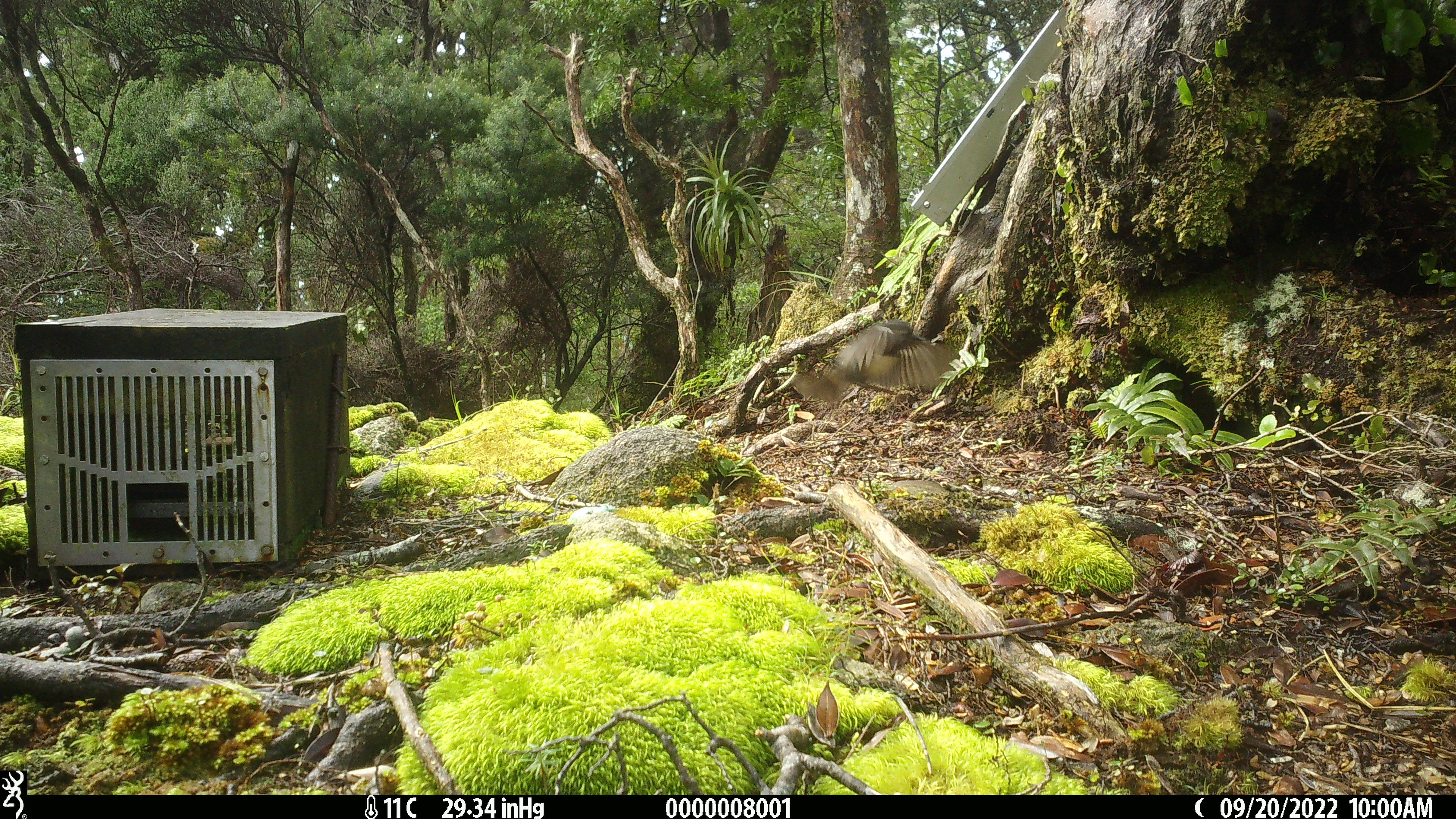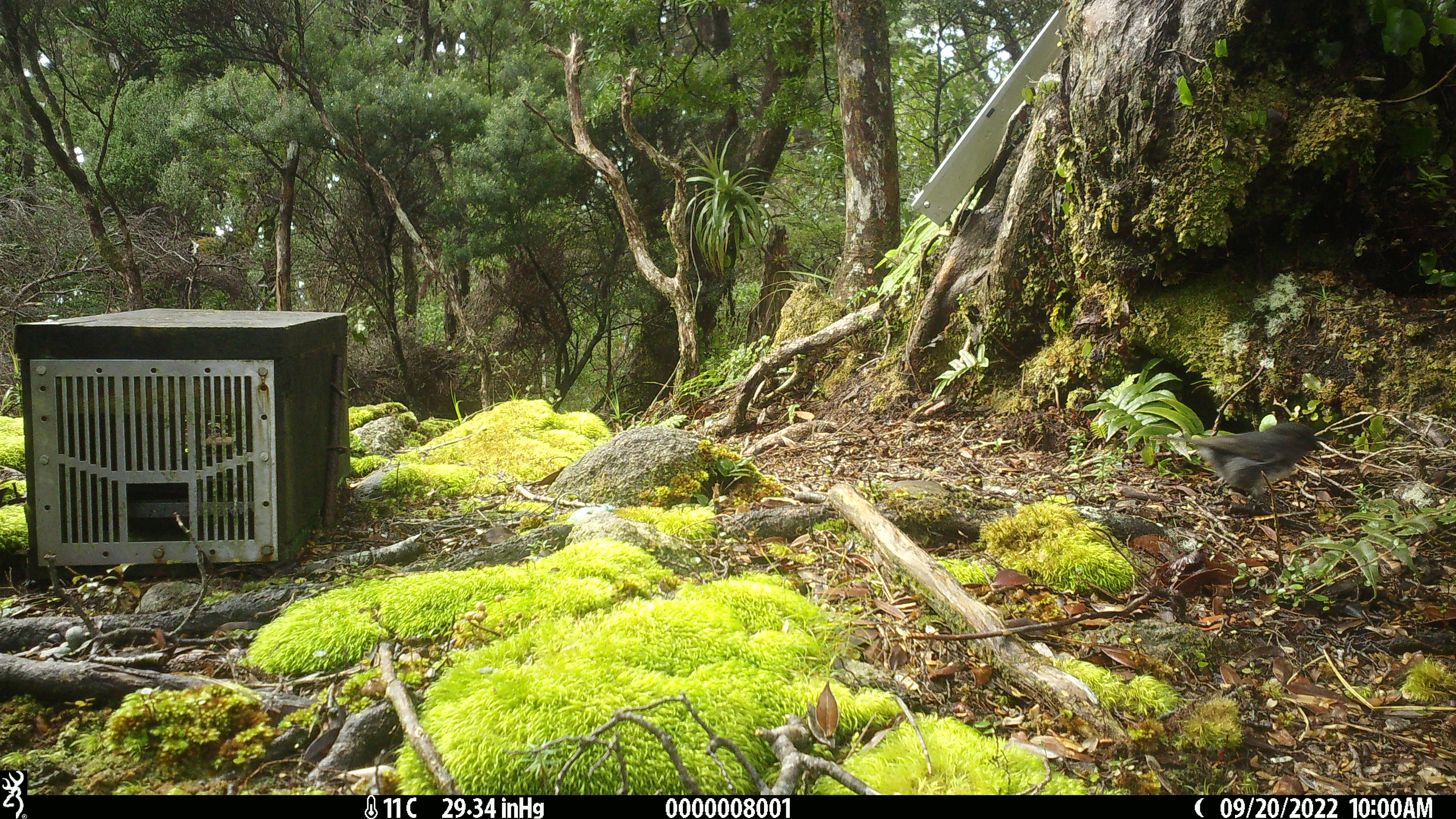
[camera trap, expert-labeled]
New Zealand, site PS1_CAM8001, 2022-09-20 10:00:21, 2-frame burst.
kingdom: Animalia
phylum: Chordata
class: Aves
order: Passeriformes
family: Petroicidae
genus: Petroica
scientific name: Petroica australis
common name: new zealand robin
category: robin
Robin (new zealand robin) (Petroica australis).